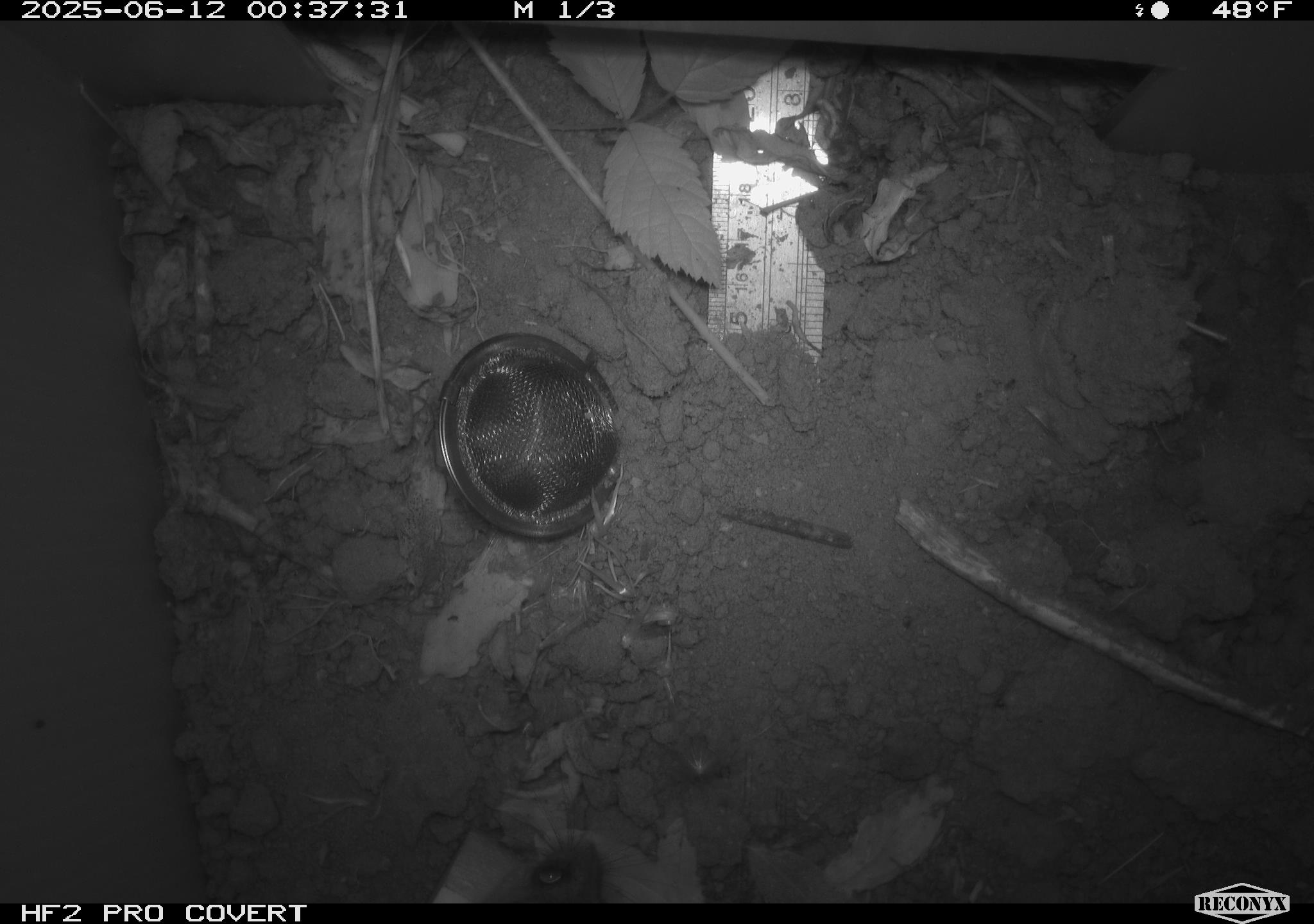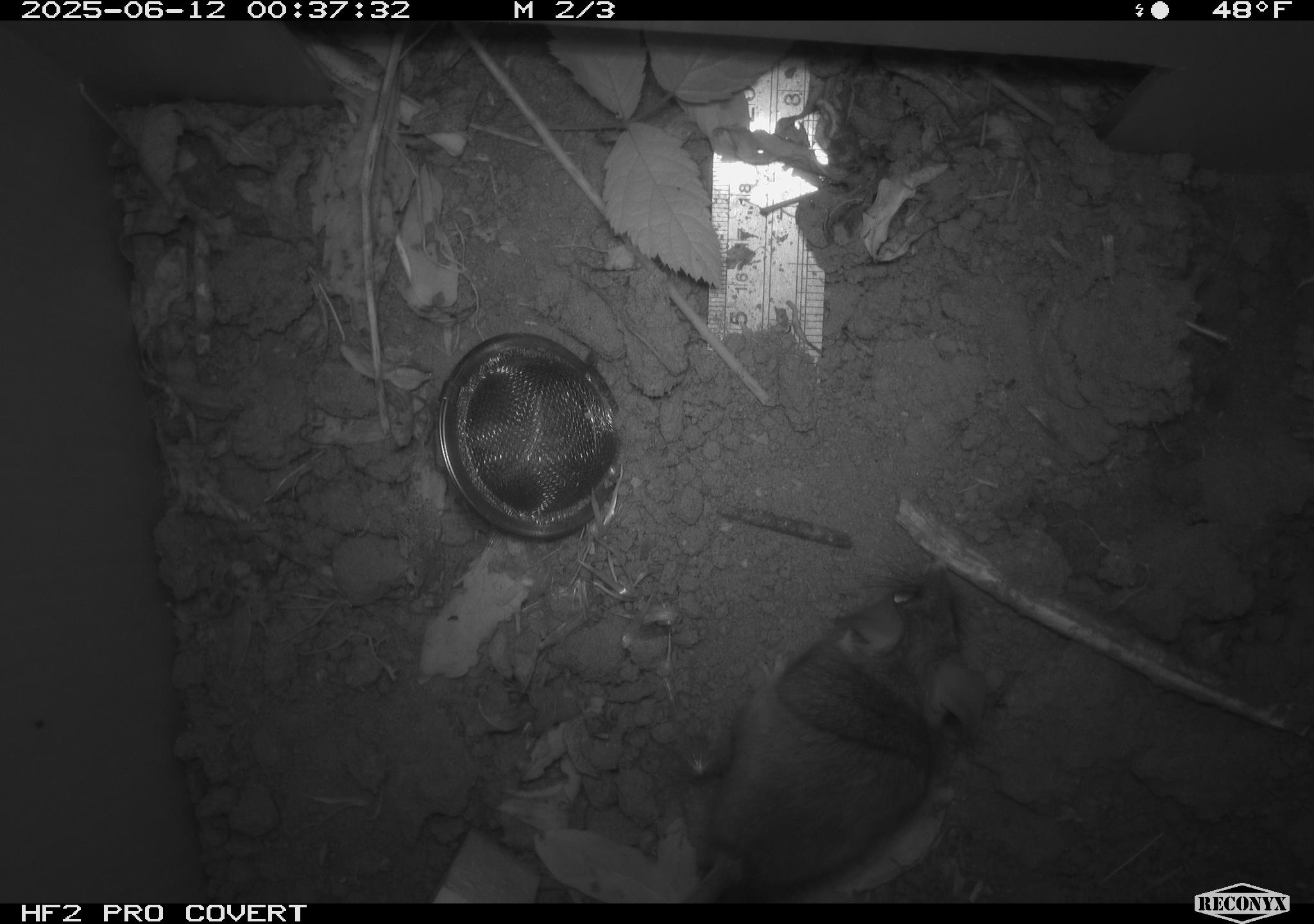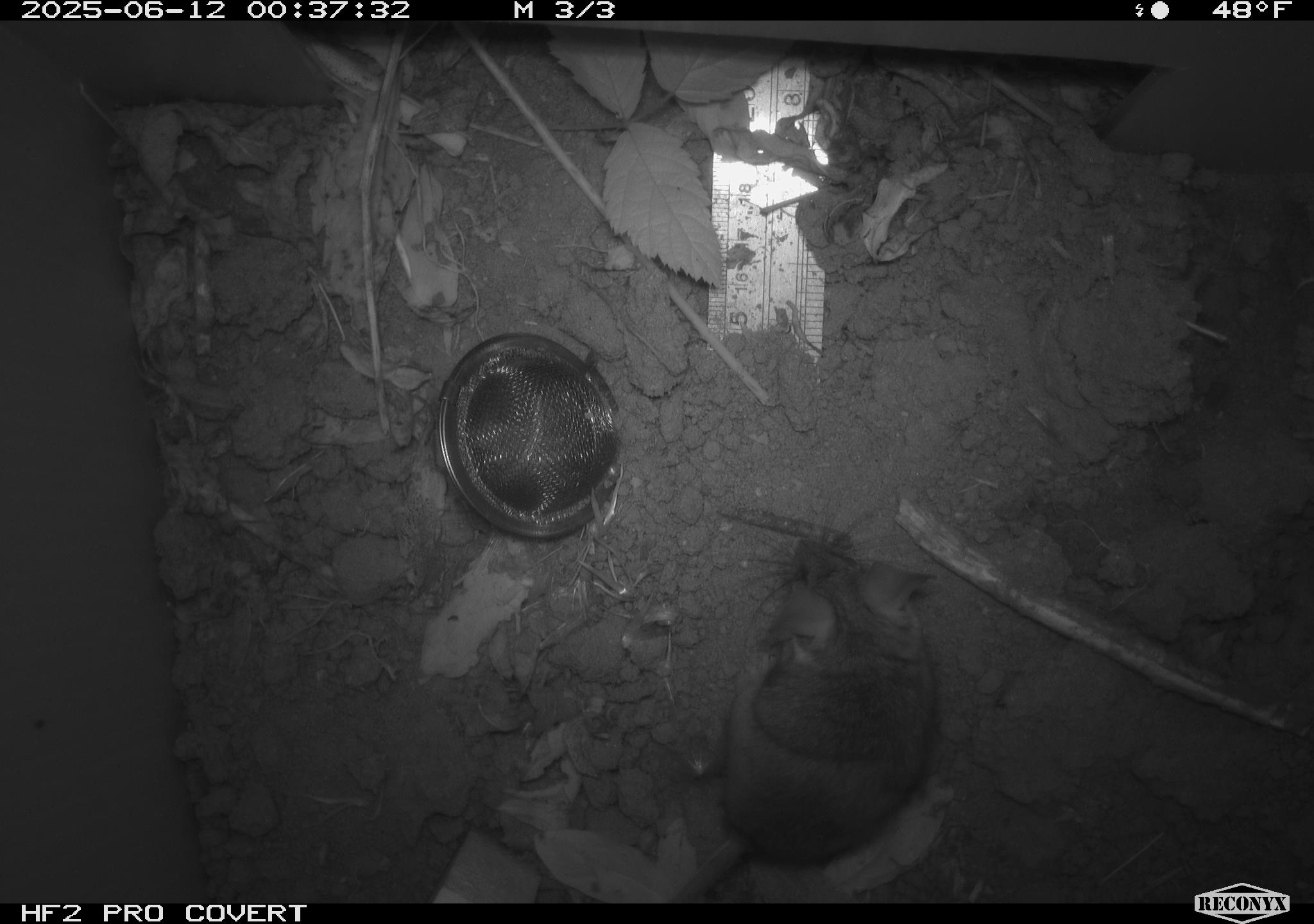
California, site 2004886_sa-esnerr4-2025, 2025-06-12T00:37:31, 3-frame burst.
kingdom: Animalia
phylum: Chordata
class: Mammalia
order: Rodentia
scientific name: Rodentia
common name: rodent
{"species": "rodent (Rodentia)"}